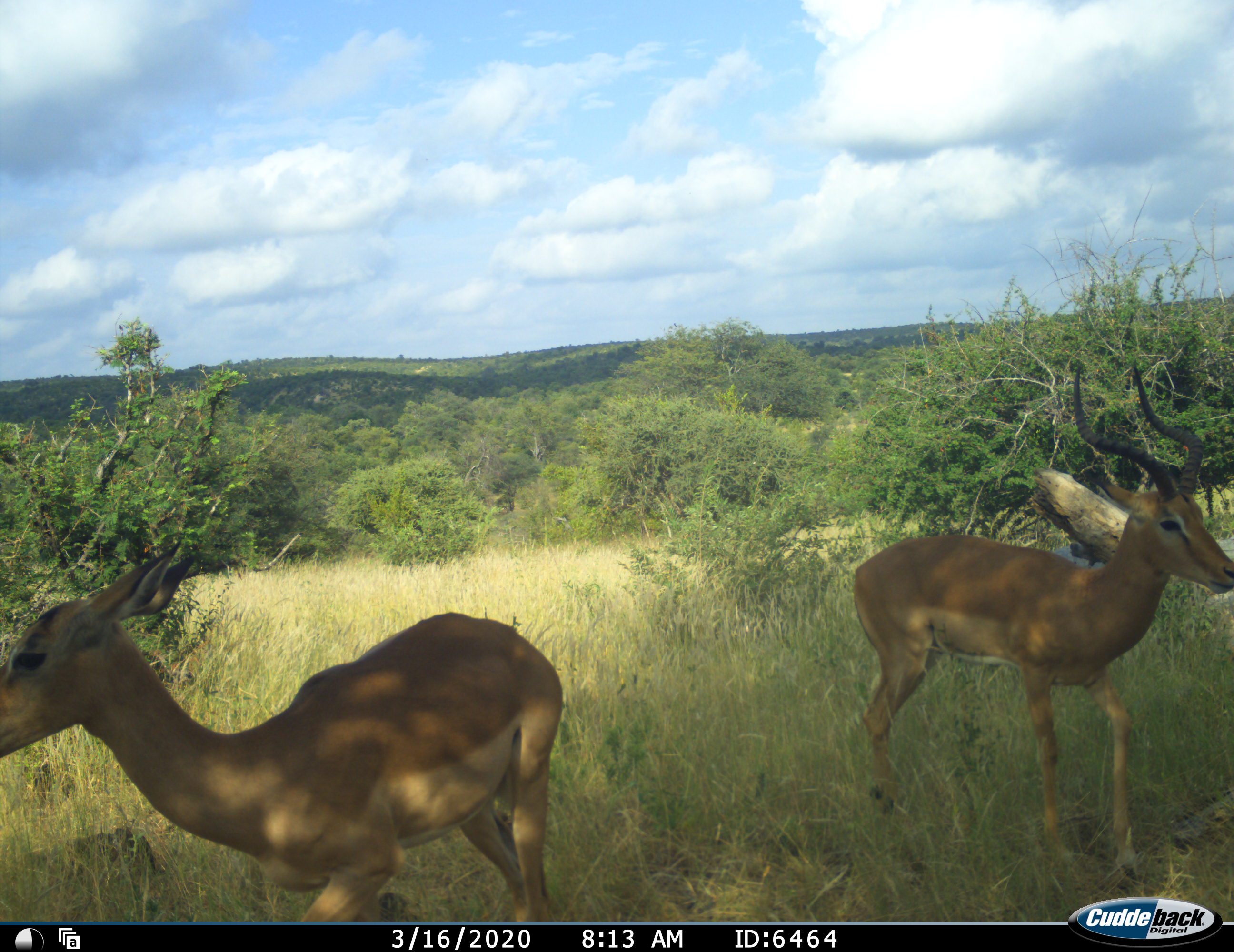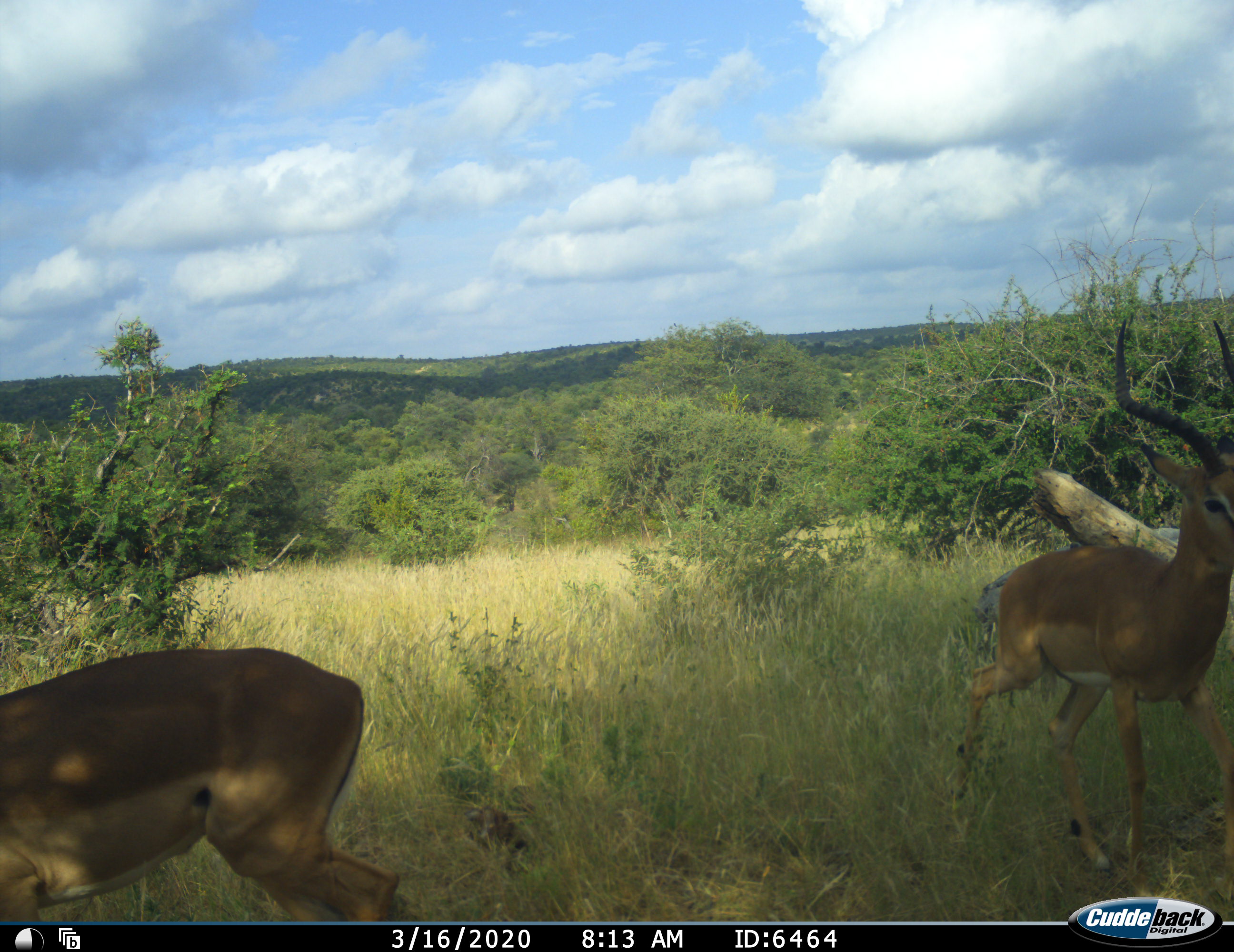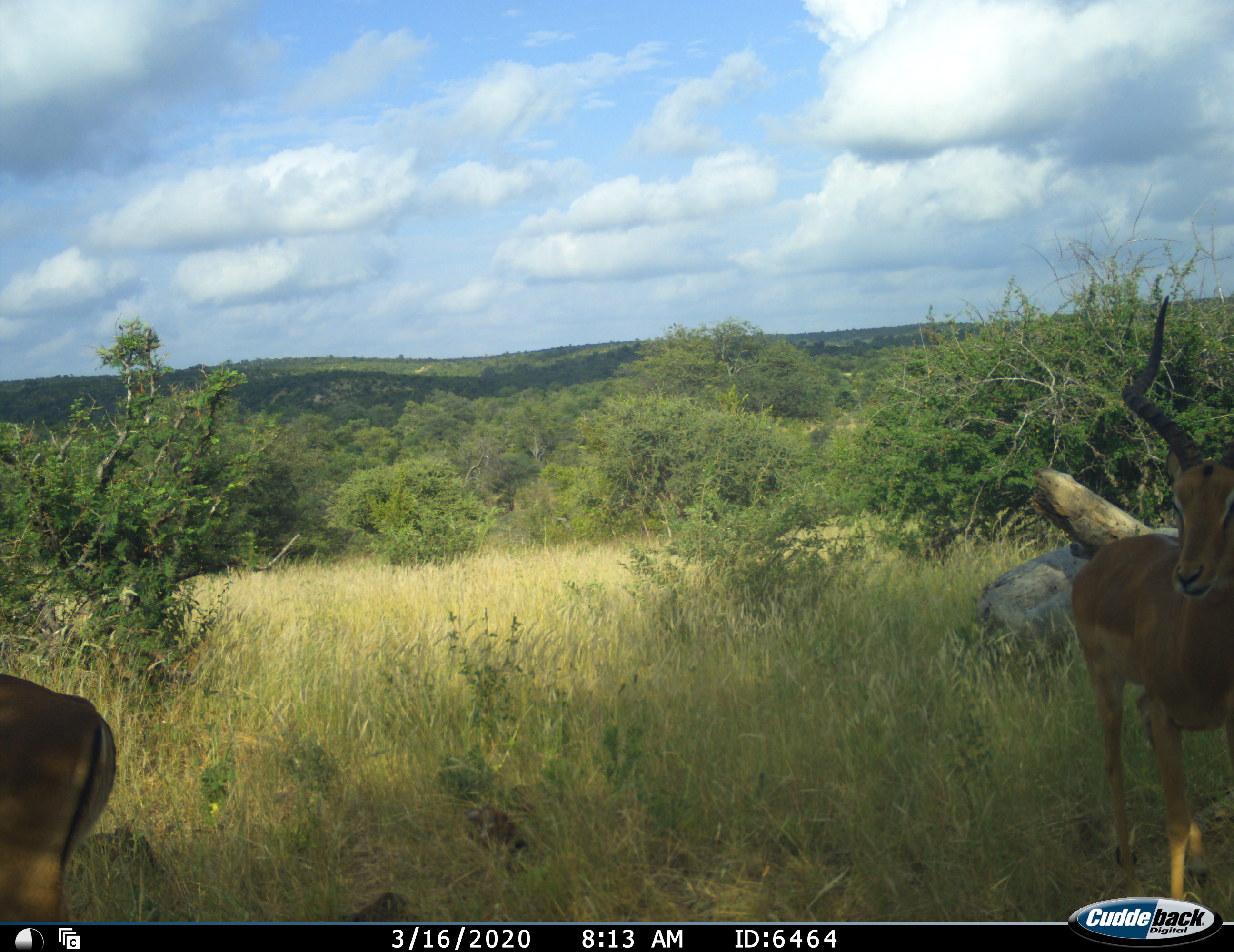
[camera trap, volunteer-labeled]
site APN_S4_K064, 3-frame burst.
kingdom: Animalia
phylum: Chordata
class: Mammalia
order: Artiodactyla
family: Bovidae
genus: Aepyceros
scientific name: Aepyceros melampus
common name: impala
Impala (Aepyceros melampus), count 2. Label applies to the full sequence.